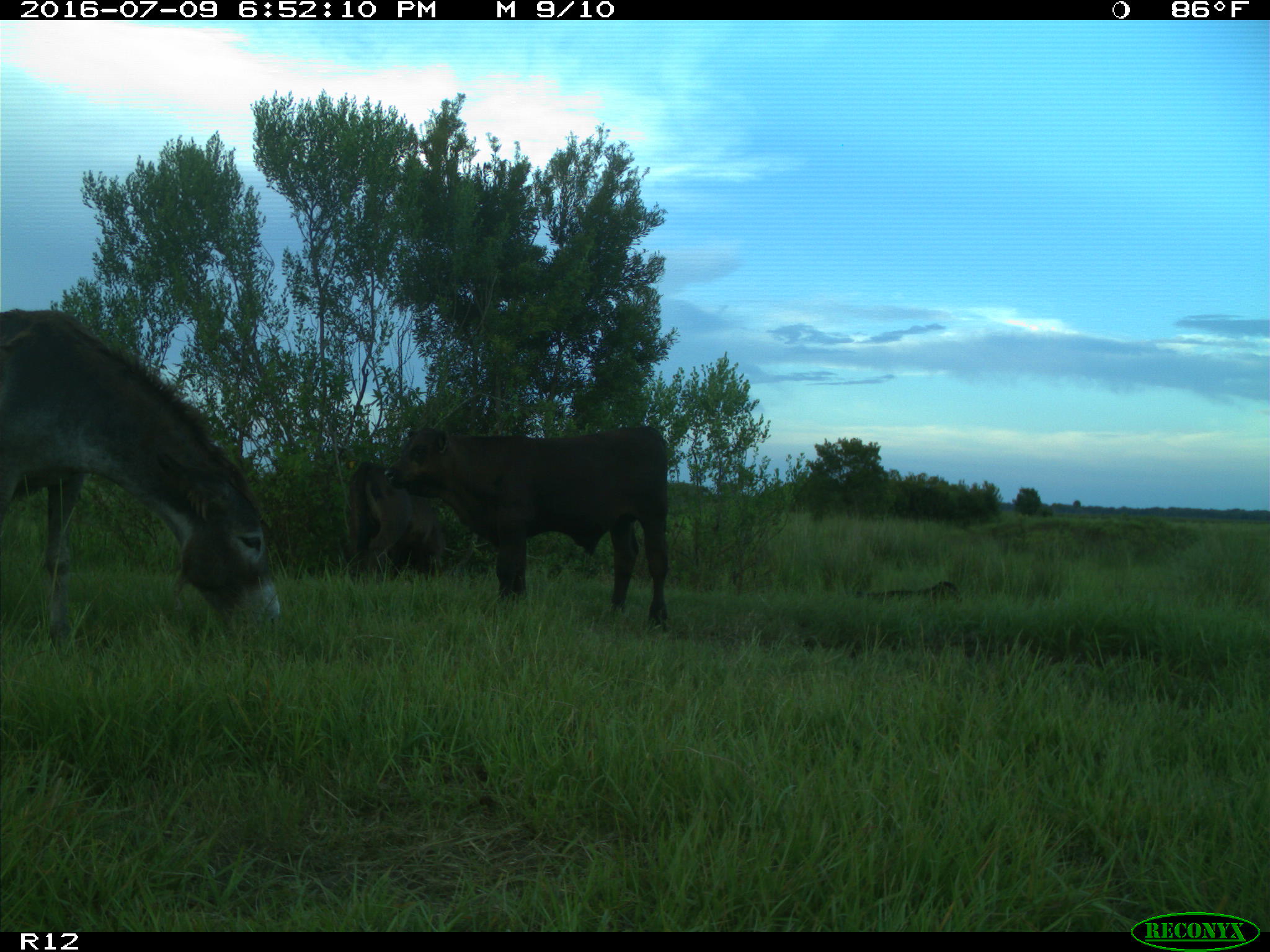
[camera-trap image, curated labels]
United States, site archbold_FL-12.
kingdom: Animalia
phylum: Chordata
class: Mammalia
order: Artiodactyla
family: Bovidae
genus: Bos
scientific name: Bos taurus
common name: domestic cow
Bos taurus (domestic cow).